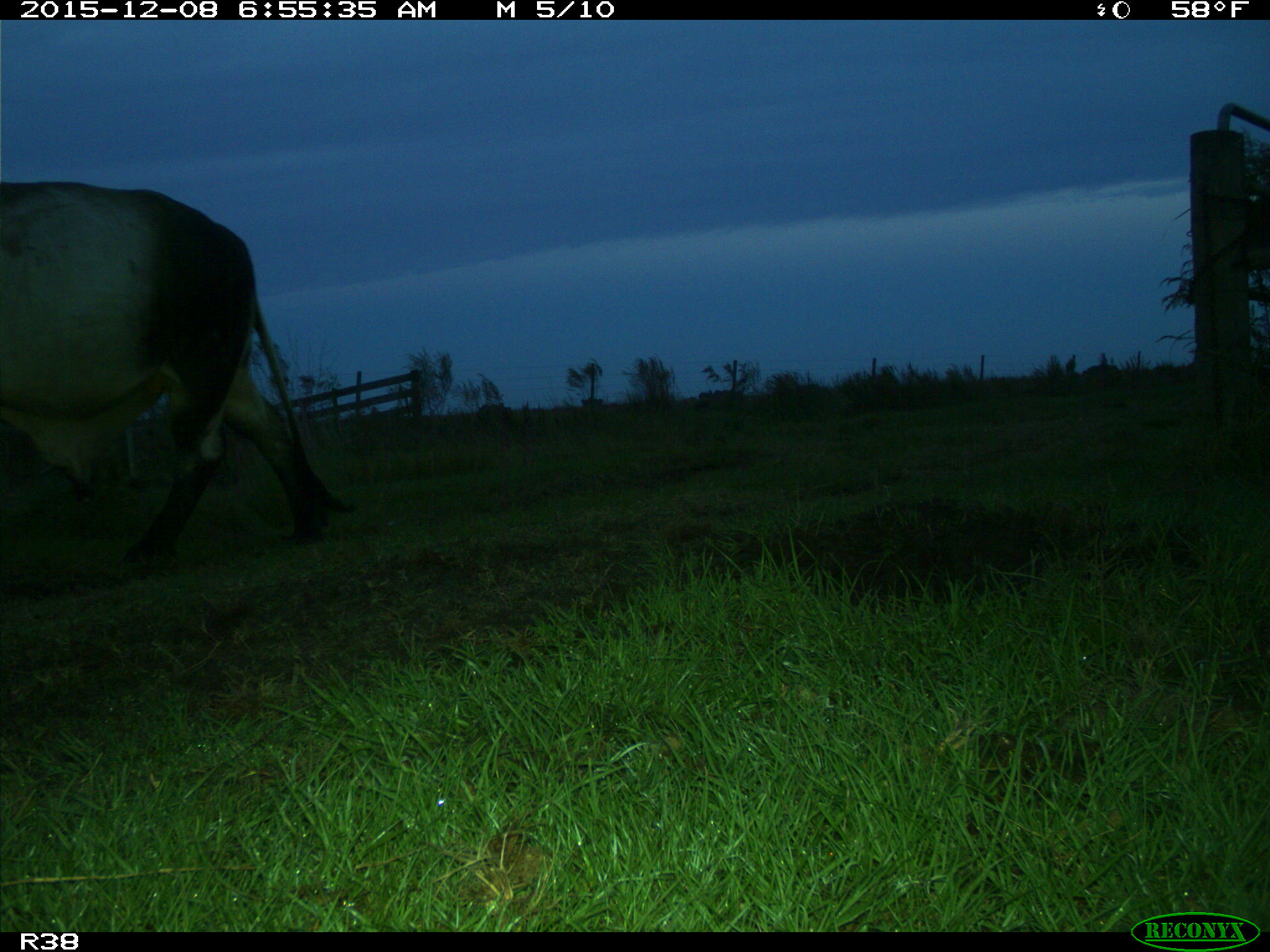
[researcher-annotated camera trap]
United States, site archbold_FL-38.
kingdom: Animalia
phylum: Chordata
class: Mammalia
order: Artiodactyla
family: Bovidae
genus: Bos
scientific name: Bos taurus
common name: domestic cow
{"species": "Bos taurus (domestic cow)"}